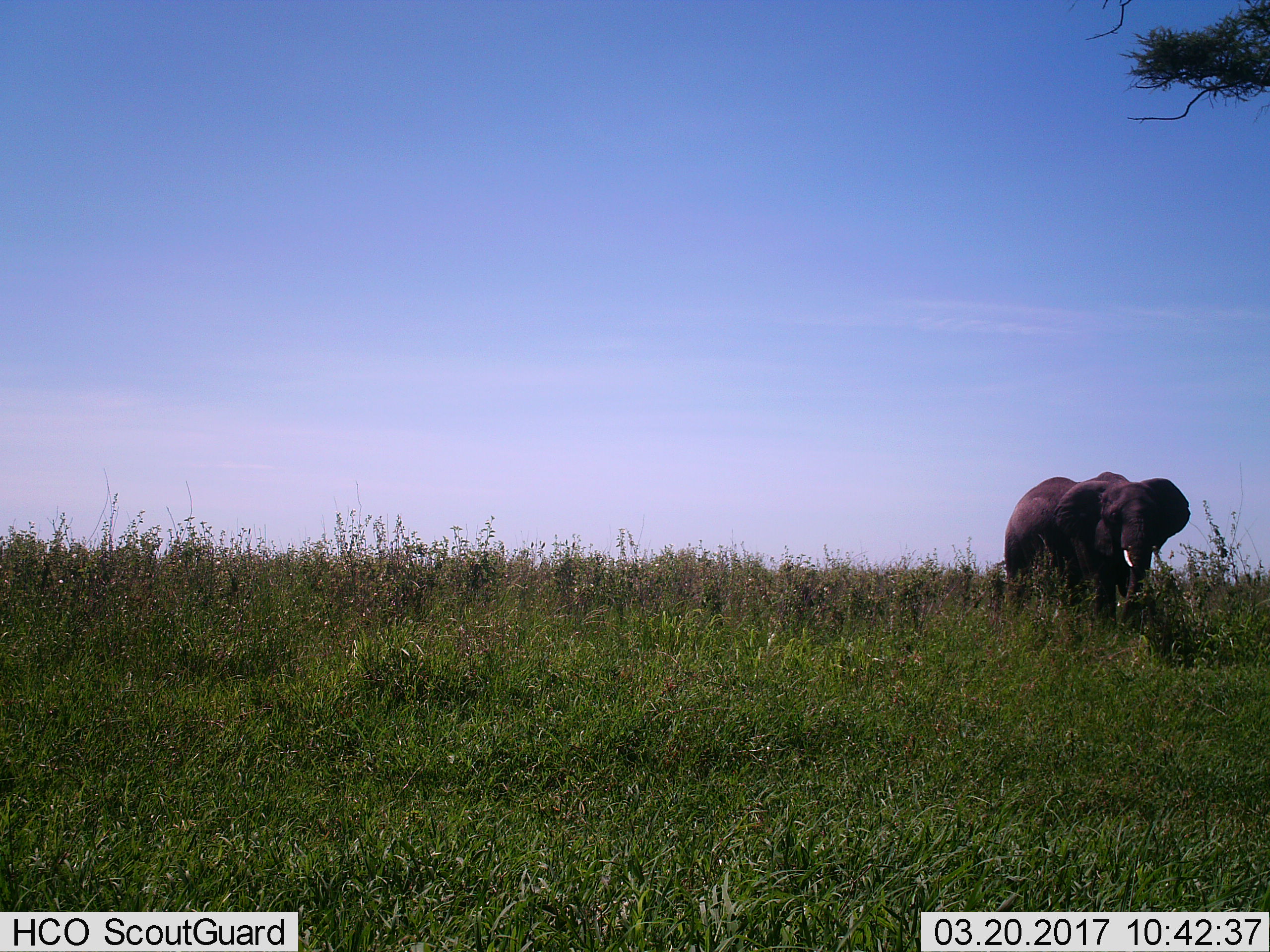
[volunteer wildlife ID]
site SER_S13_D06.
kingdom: Animalia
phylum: Chordata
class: Mammalia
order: Proboscidea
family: Elephantidae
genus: Loxodonta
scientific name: Loxodonta africana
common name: african bush elephant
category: elephant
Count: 1.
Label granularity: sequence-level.